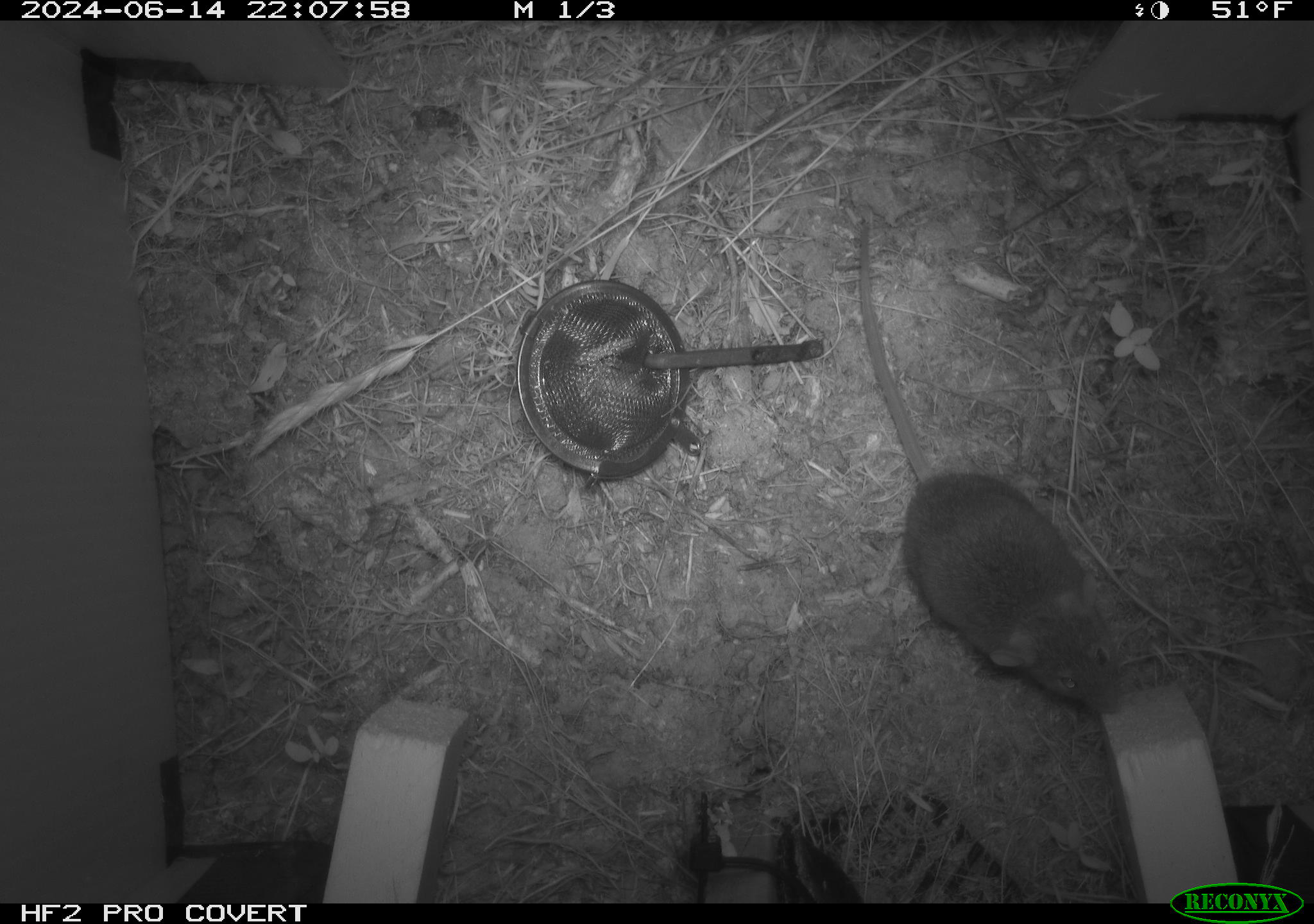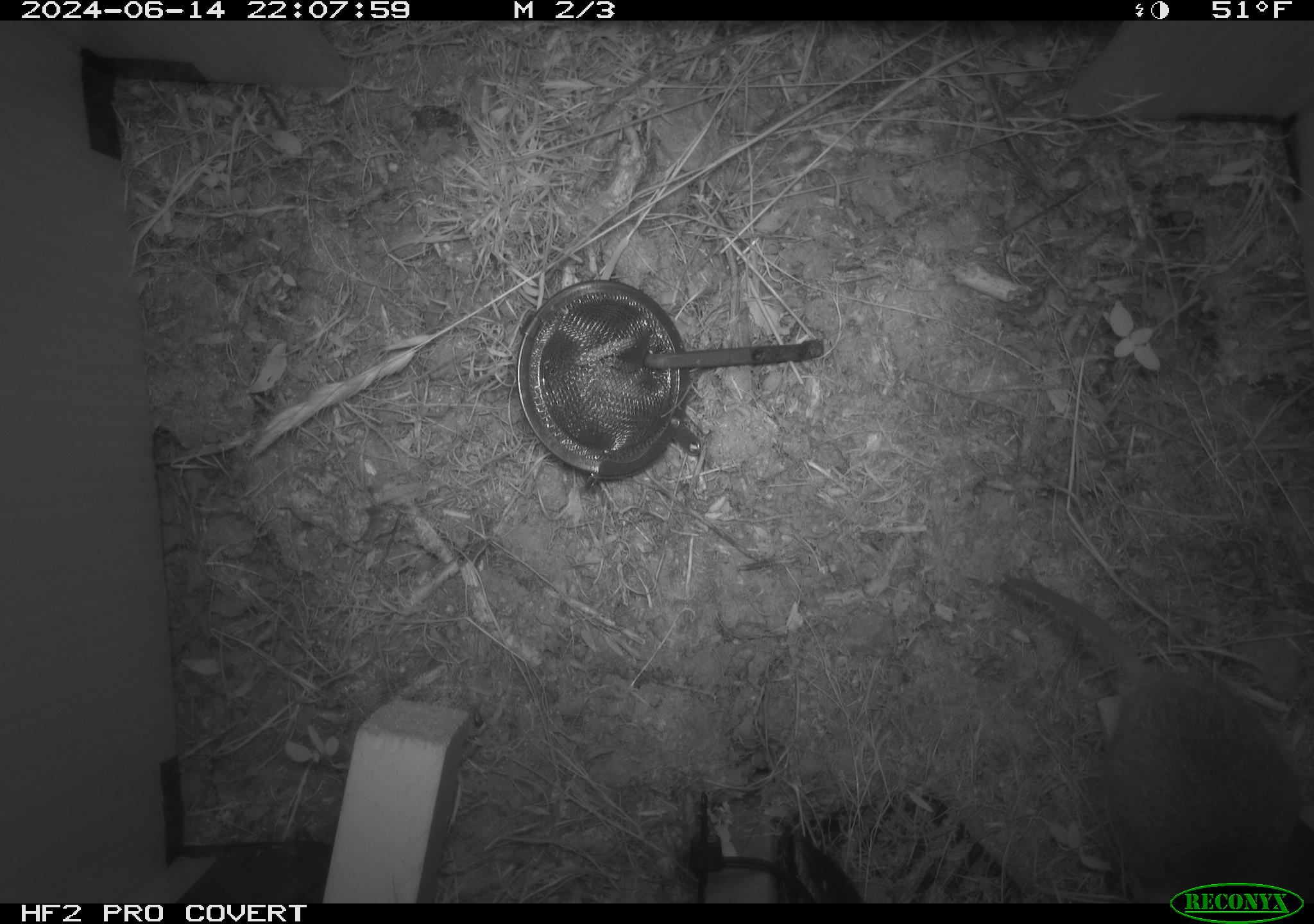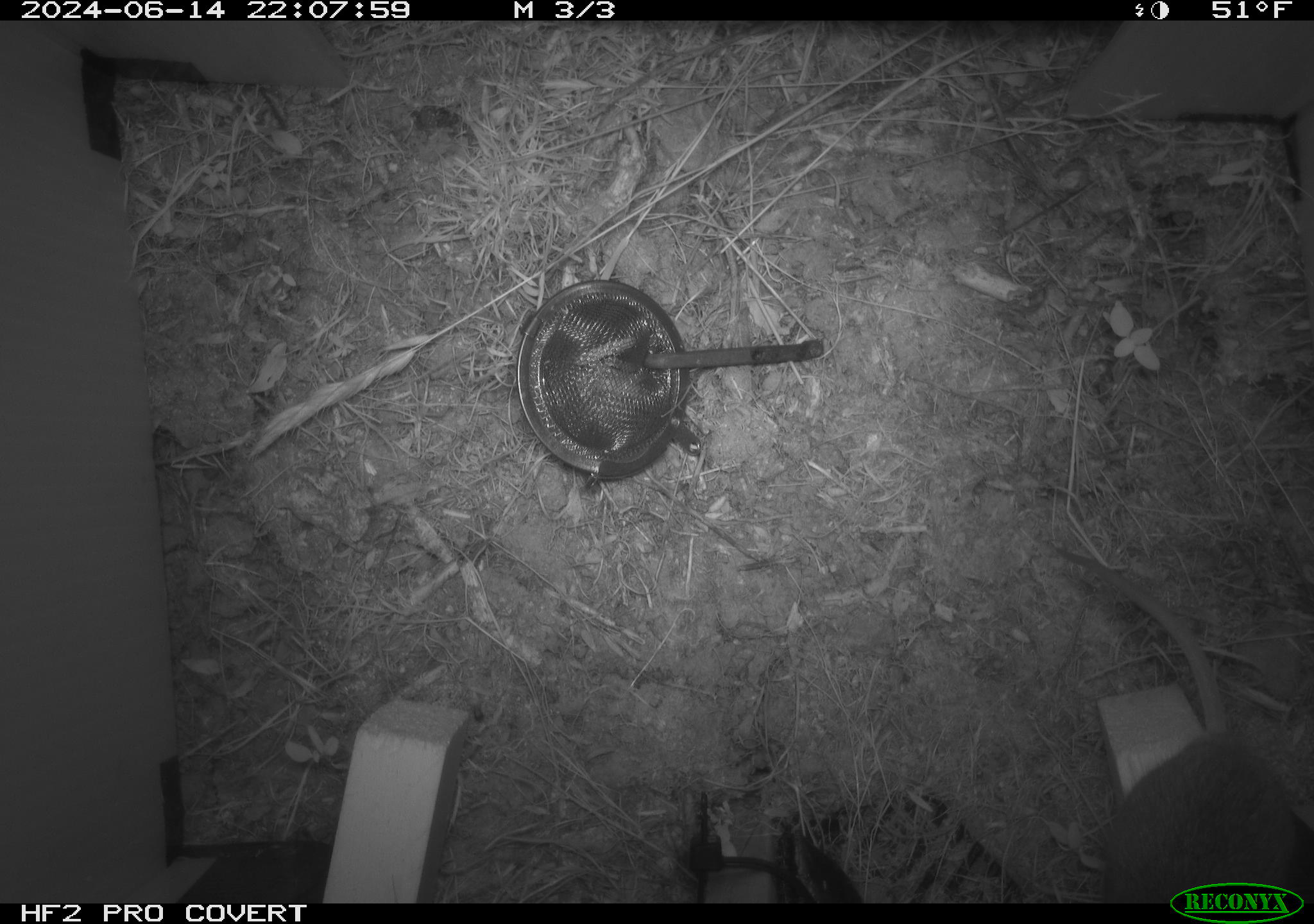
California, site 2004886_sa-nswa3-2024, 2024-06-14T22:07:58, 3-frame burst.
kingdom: Animalia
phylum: Chordata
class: Mammalia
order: Rodentia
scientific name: Rodentia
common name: rodent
Rodent (Rodentia).